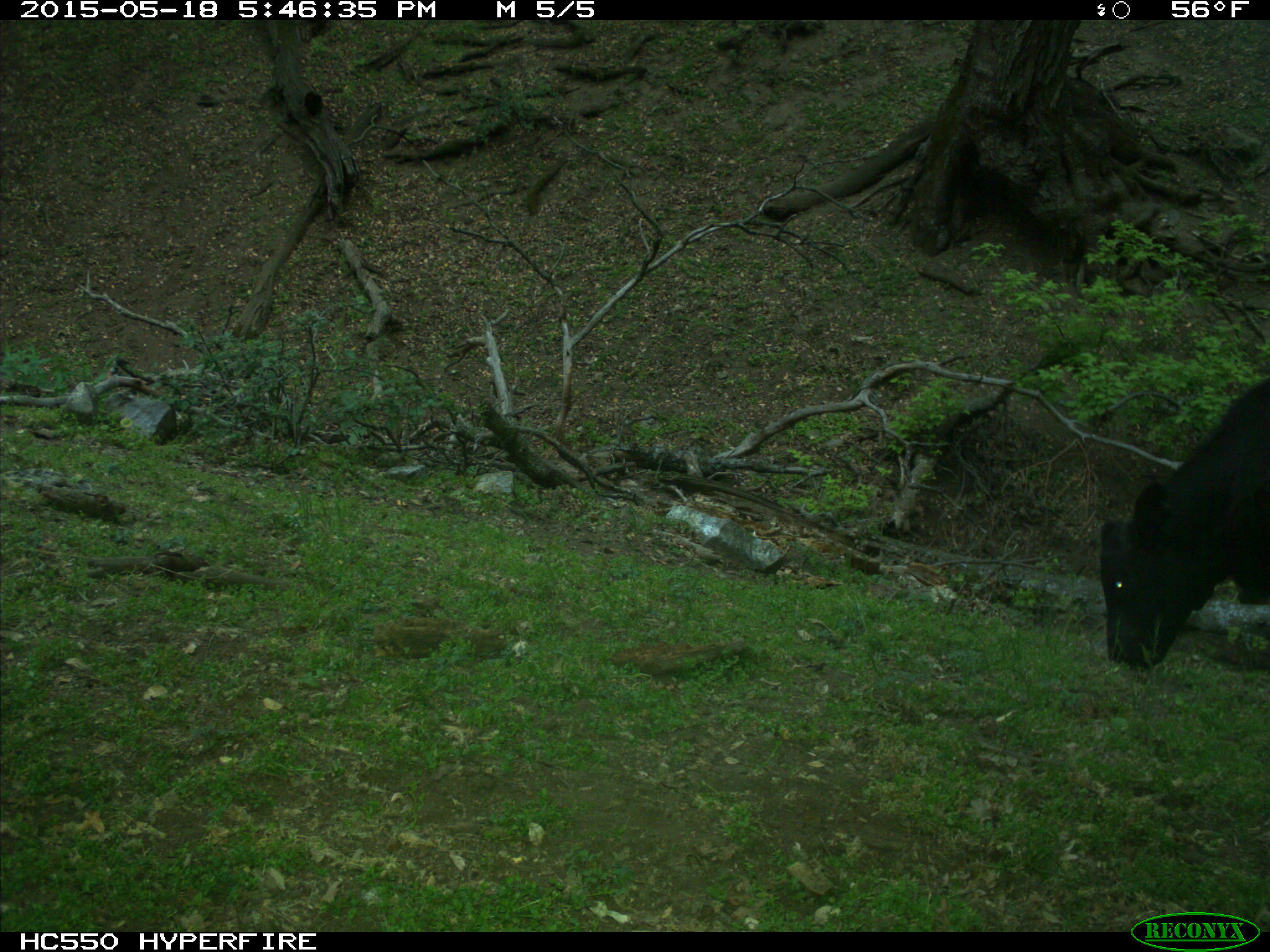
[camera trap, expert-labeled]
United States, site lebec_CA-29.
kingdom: Animalia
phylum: Chordata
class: Mammalia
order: Artiodactyla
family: Bovidae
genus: Bos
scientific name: Bos taurus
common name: domestic cow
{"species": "Bos taurus (domestic cow)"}